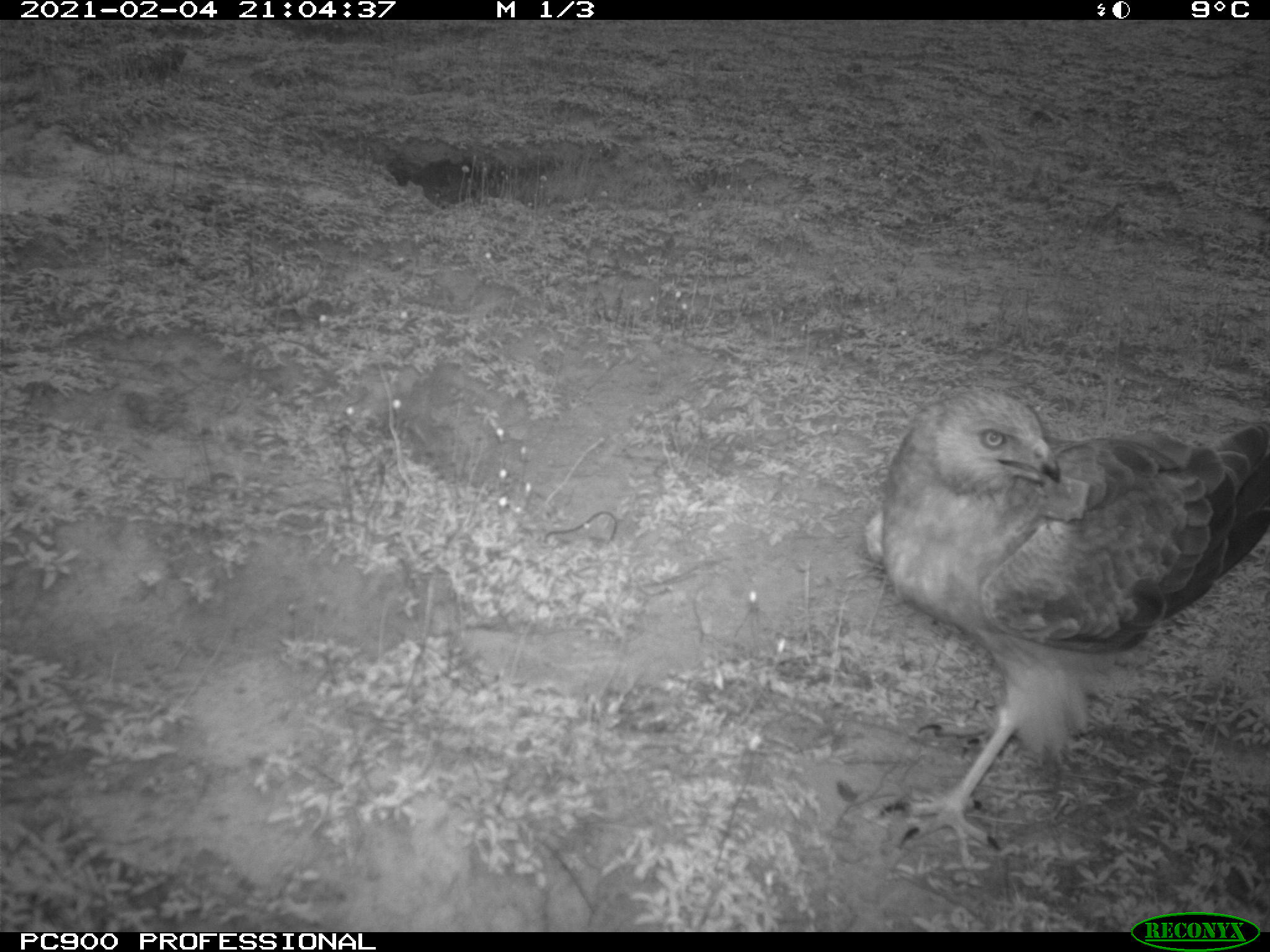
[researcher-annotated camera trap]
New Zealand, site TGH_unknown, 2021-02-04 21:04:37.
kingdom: Animalia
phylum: Chordata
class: Aves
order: Accipitriformes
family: Accipitridae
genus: Circus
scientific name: Circus approximans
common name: swamp harrier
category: harrier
Harrier (swamp harrier) (Circus approximans).